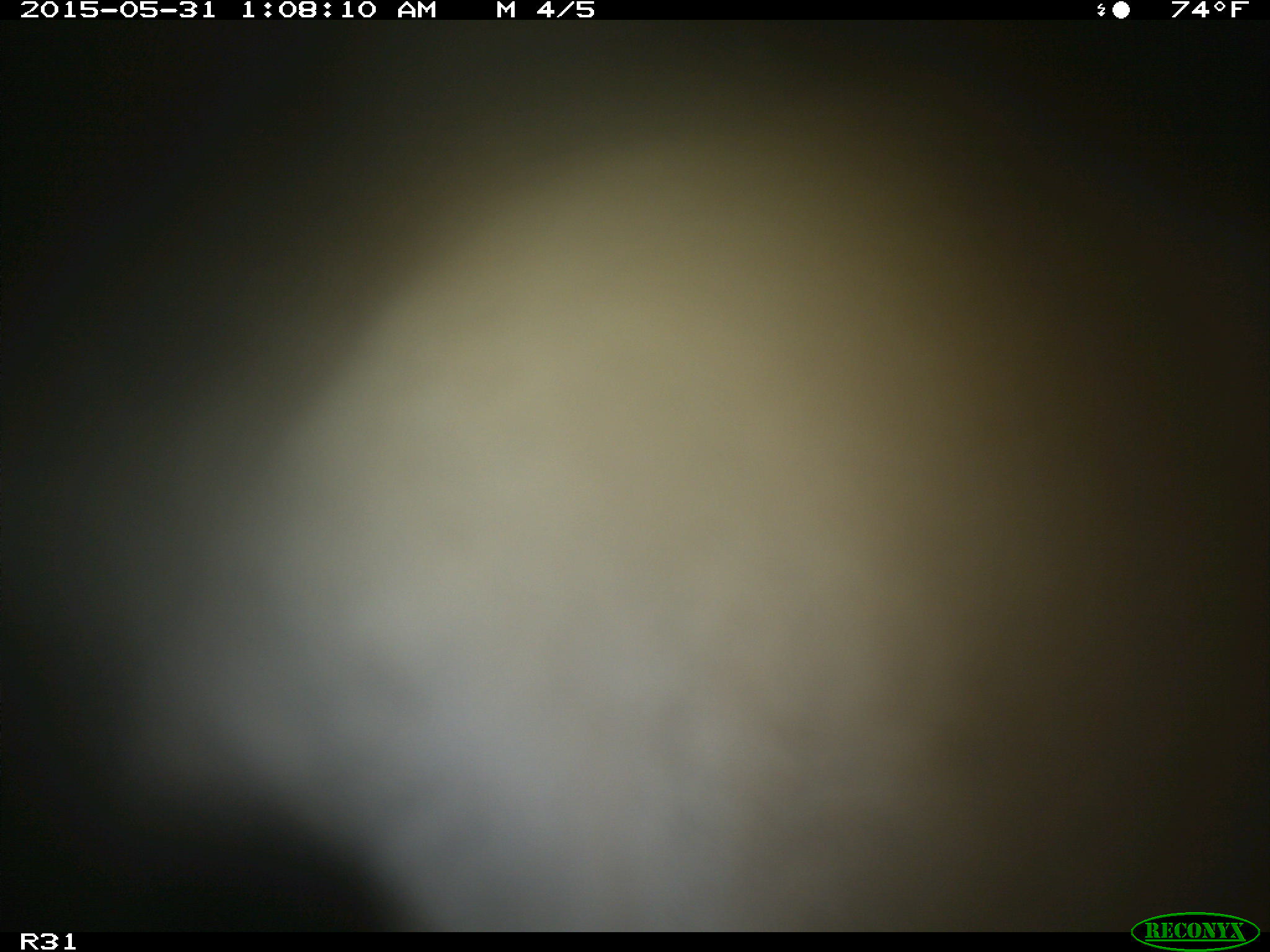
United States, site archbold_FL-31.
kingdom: Animalia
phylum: Chordata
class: Mammalia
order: Artiodactyla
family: Bovidae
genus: Bos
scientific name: Bos taurus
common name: domestic cow